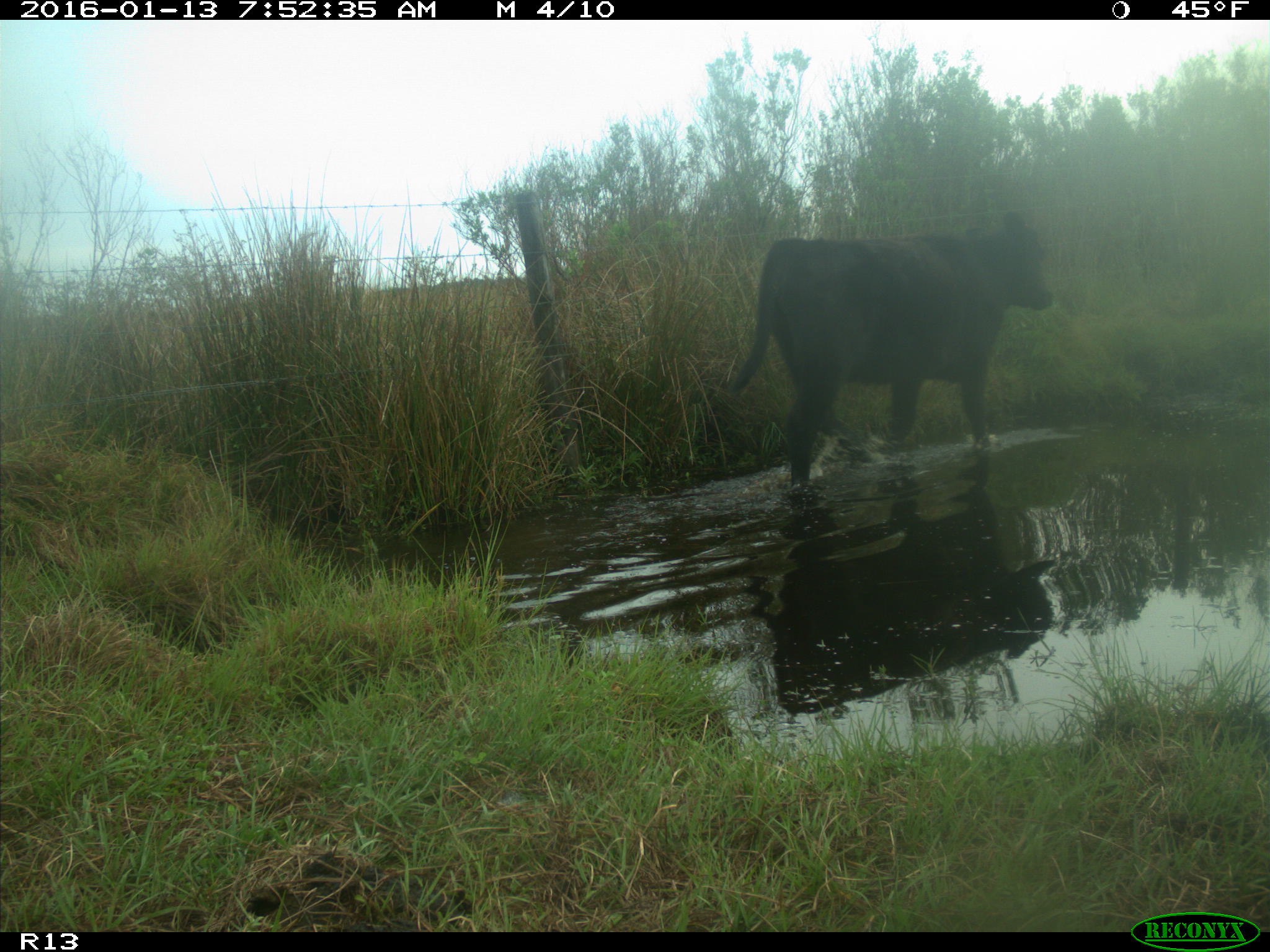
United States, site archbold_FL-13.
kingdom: Animalia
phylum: Chordata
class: Mammalia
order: Artiodactyla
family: Bovidae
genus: Bos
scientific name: Bos taurus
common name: domestic cow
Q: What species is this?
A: Bos taurus (domestic cow).